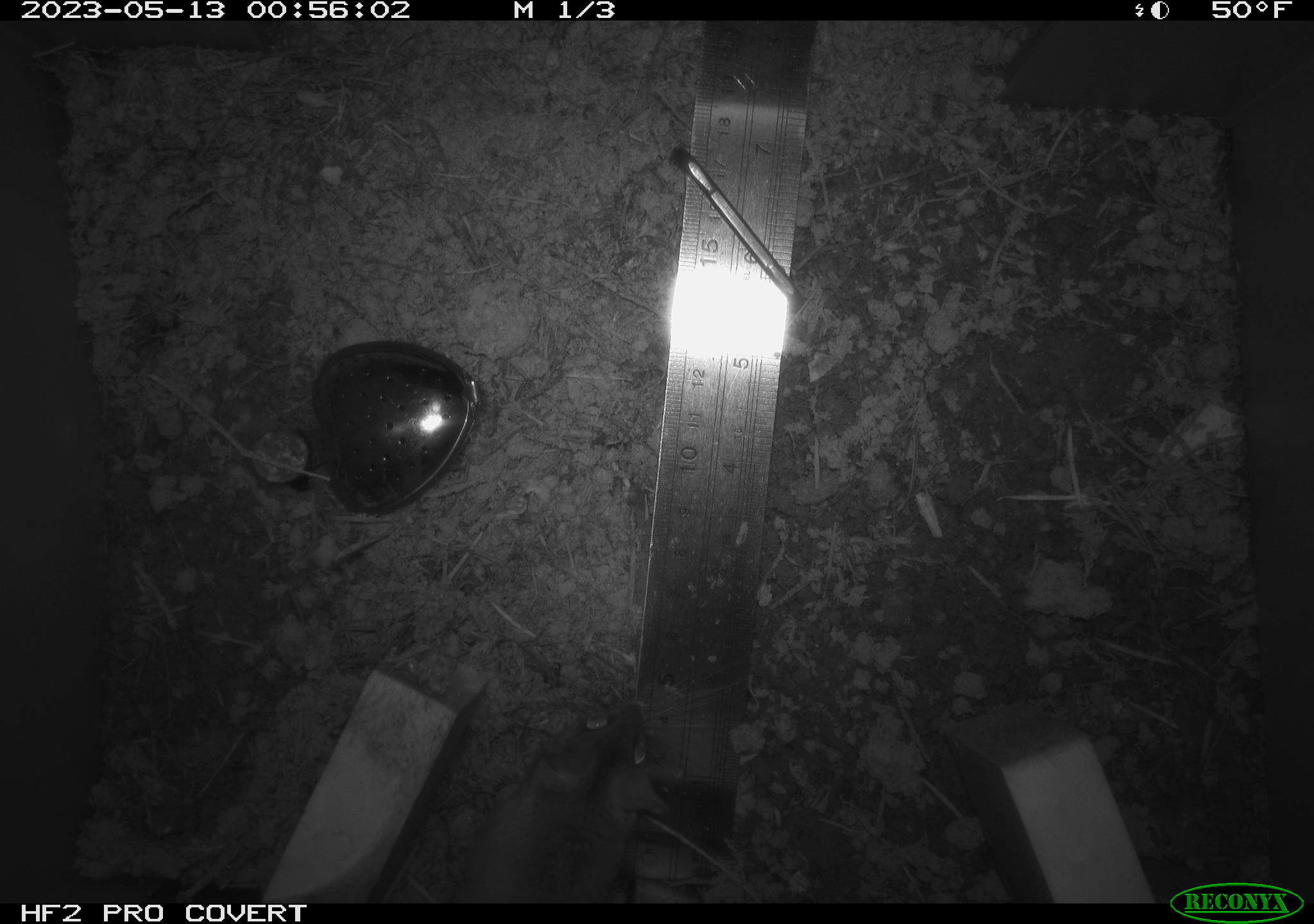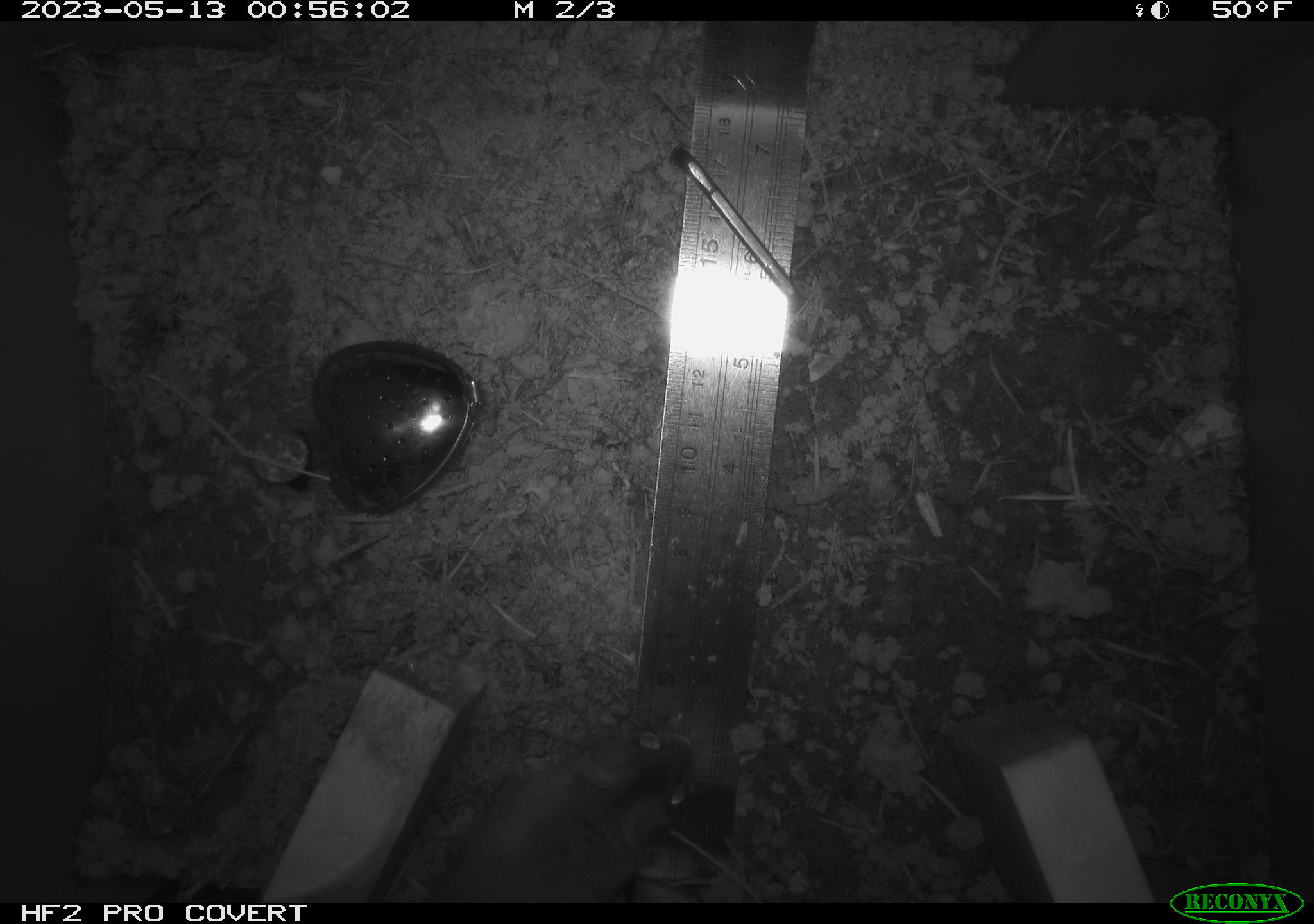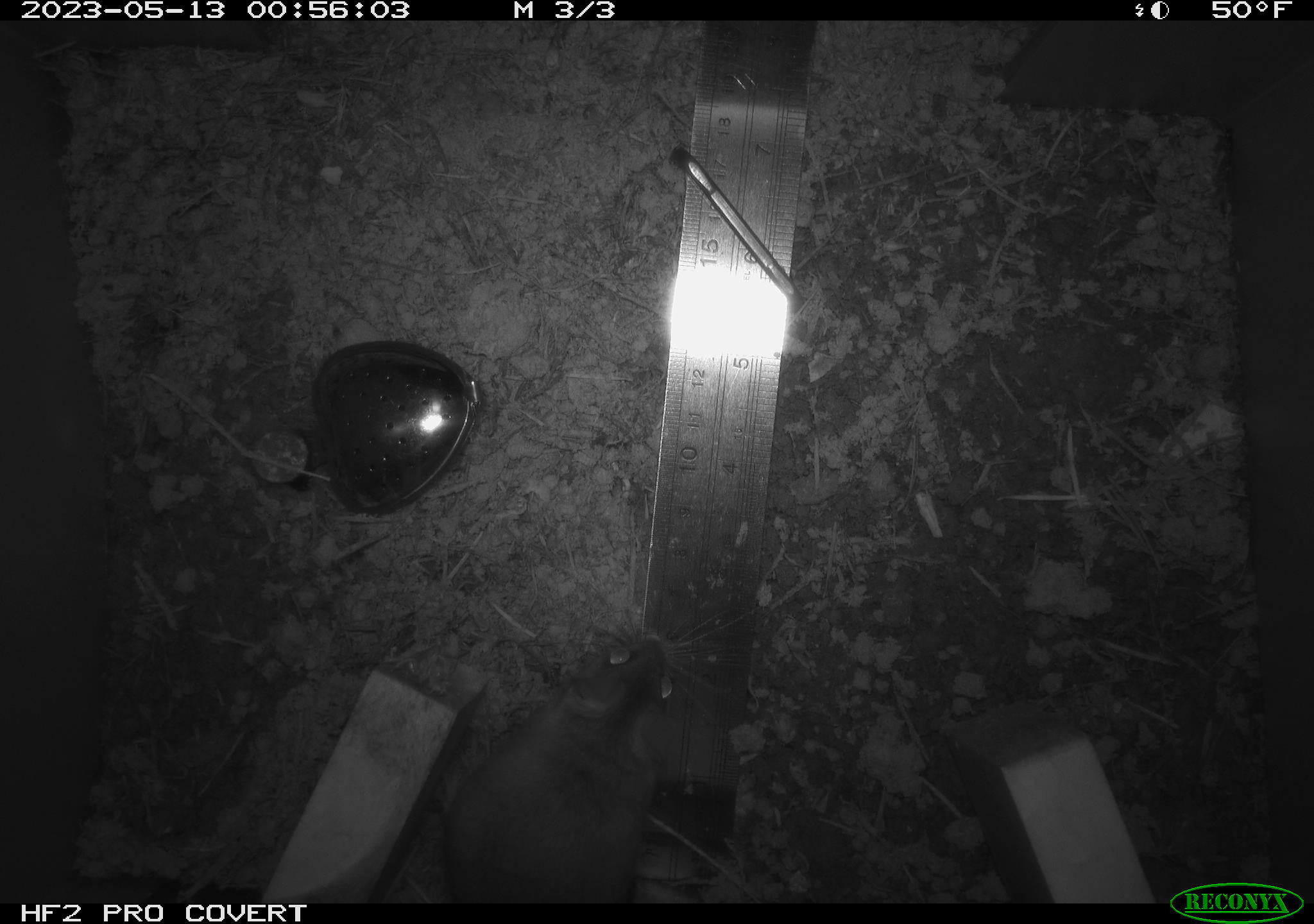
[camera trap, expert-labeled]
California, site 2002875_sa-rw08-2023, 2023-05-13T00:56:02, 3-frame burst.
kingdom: Animalia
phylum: Chordata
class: Mammalia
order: Rodentia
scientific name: Rodentia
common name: mouse species